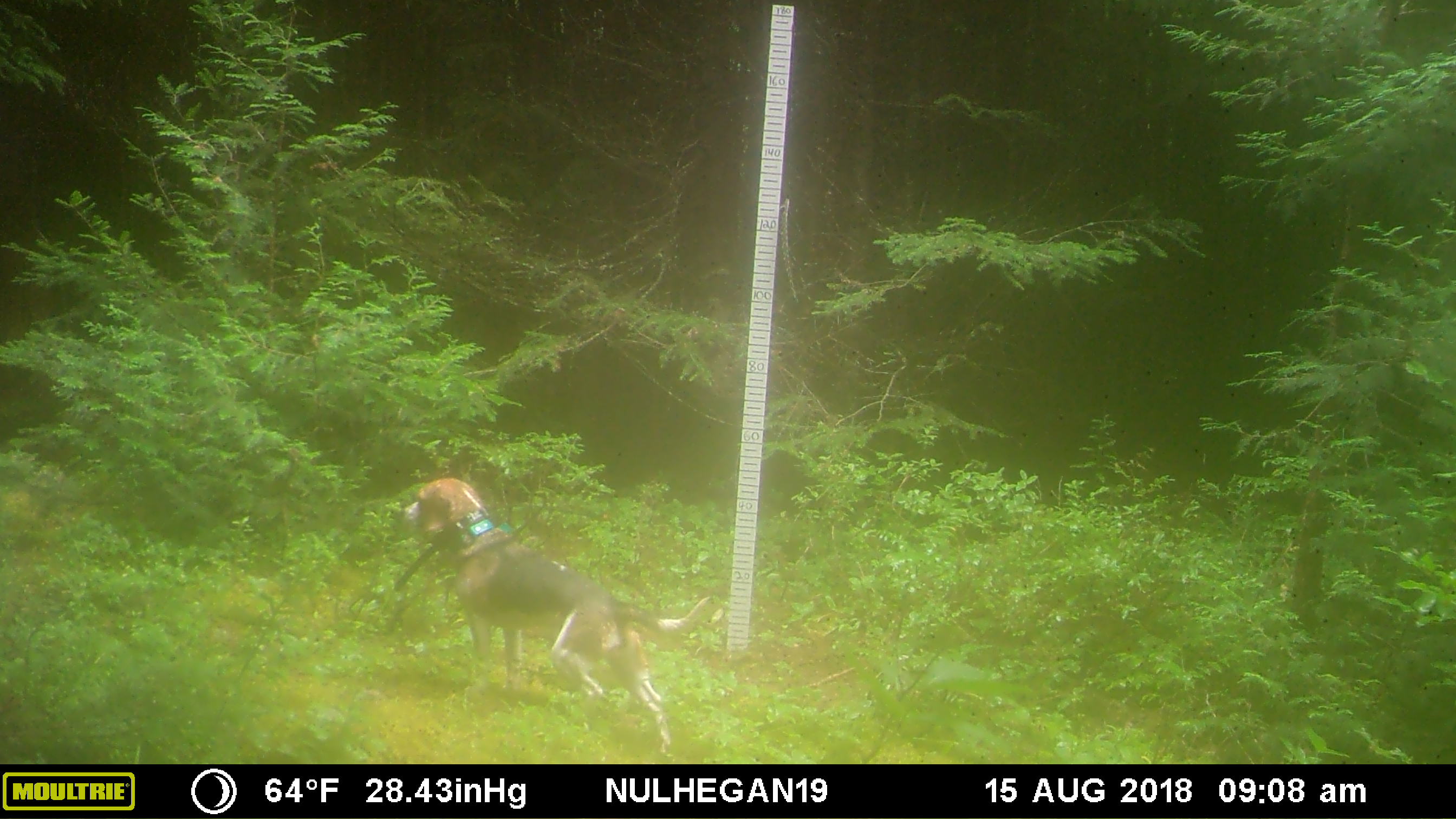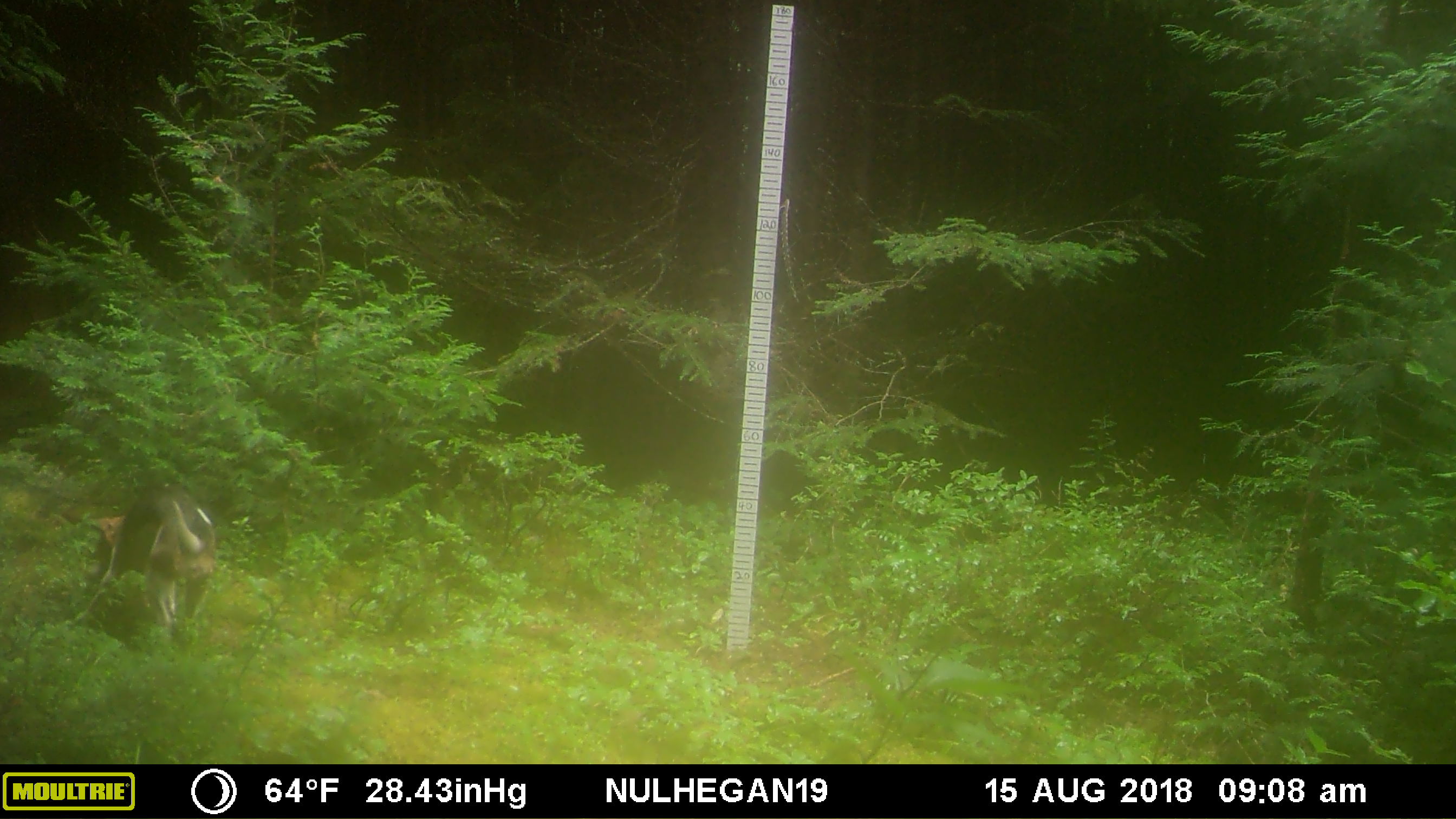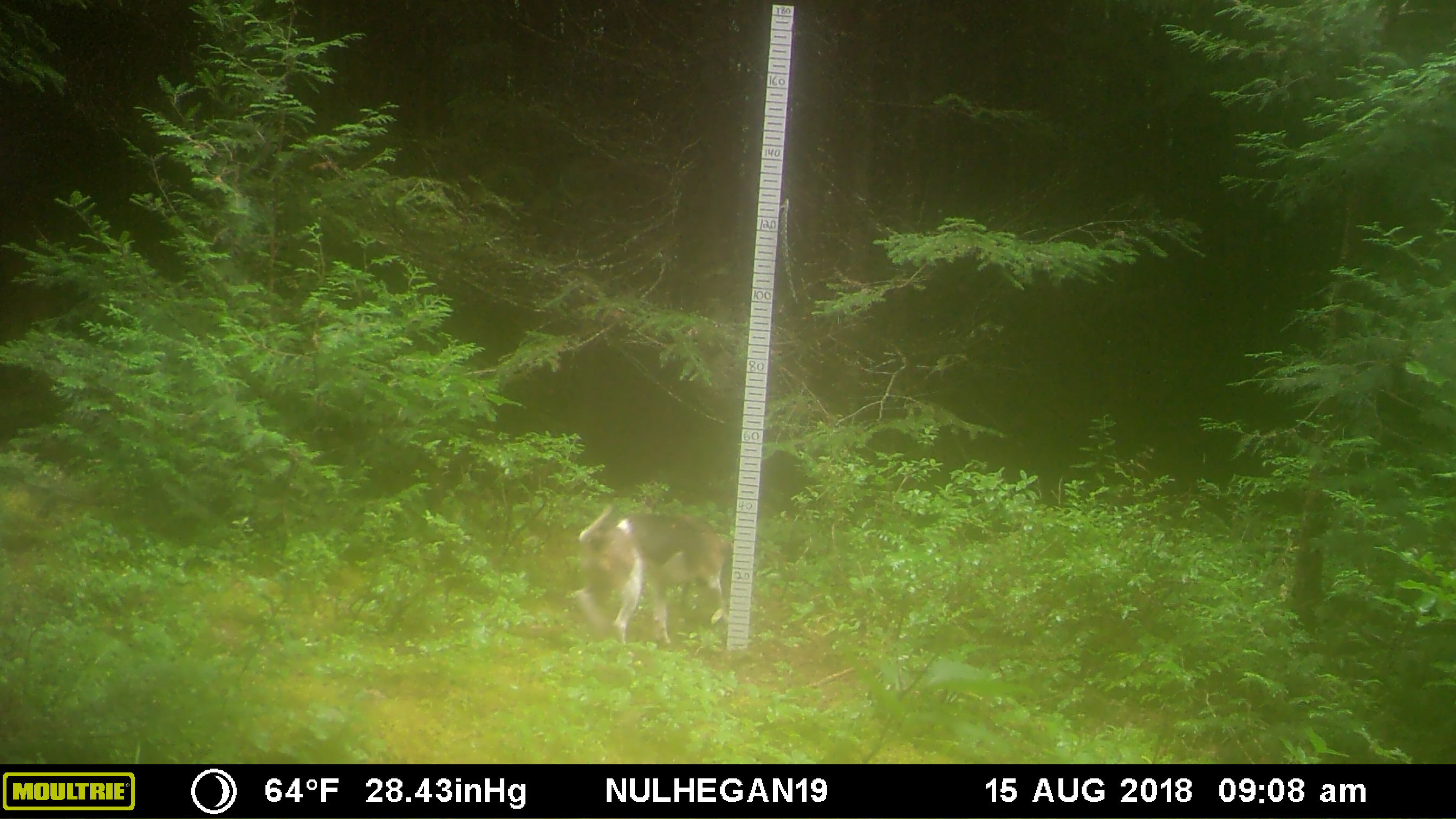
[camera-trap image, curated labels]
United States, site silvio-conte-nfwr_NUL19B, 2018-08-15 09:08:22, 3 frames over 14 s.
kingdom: Animalia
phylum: Chordata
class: Mammalia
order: Carnivora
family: Canidae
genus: Canis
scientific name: Canis familiaris familiaris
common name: domestic dog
Domestic dog (Canis familiaris familiaris).